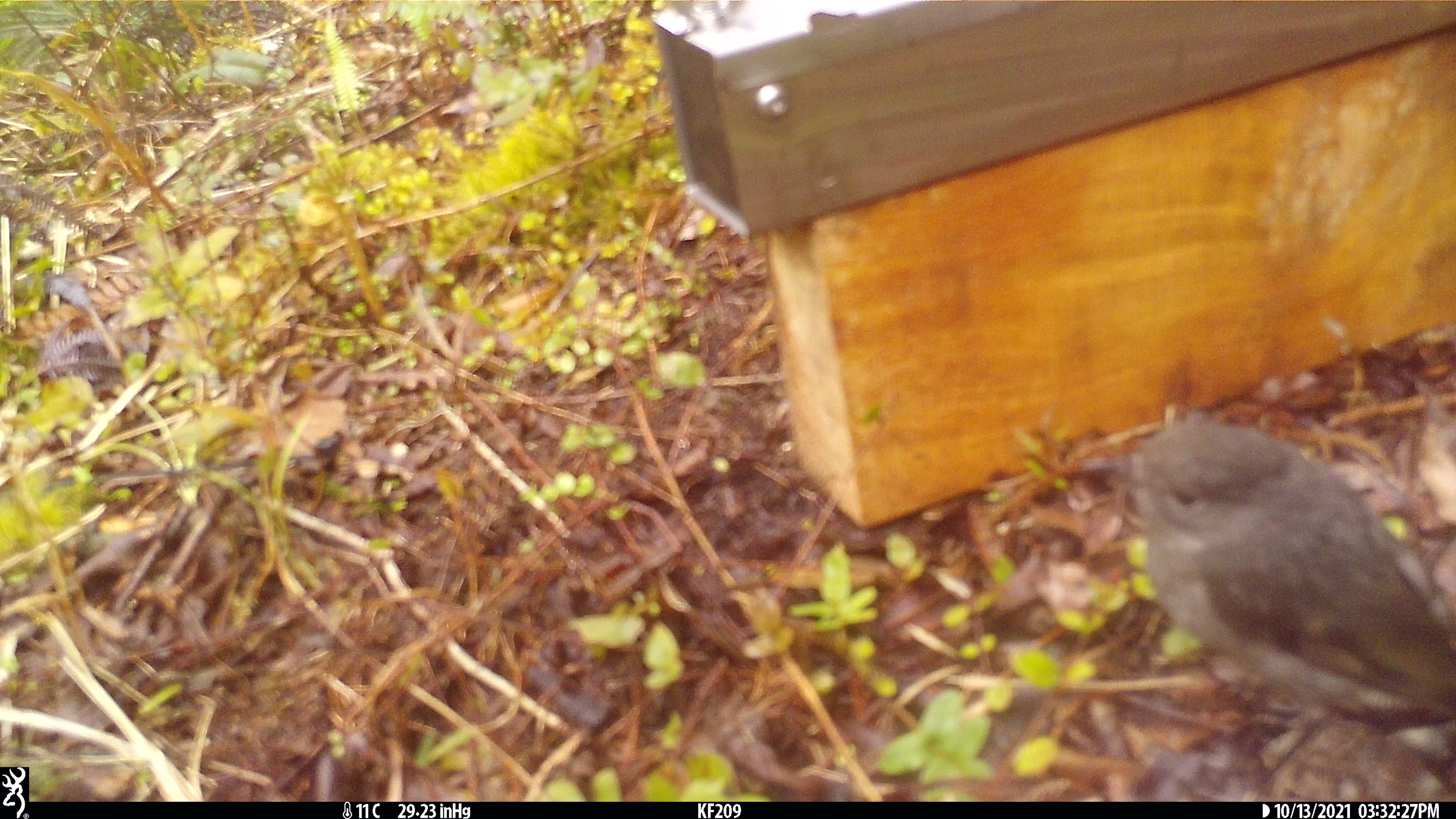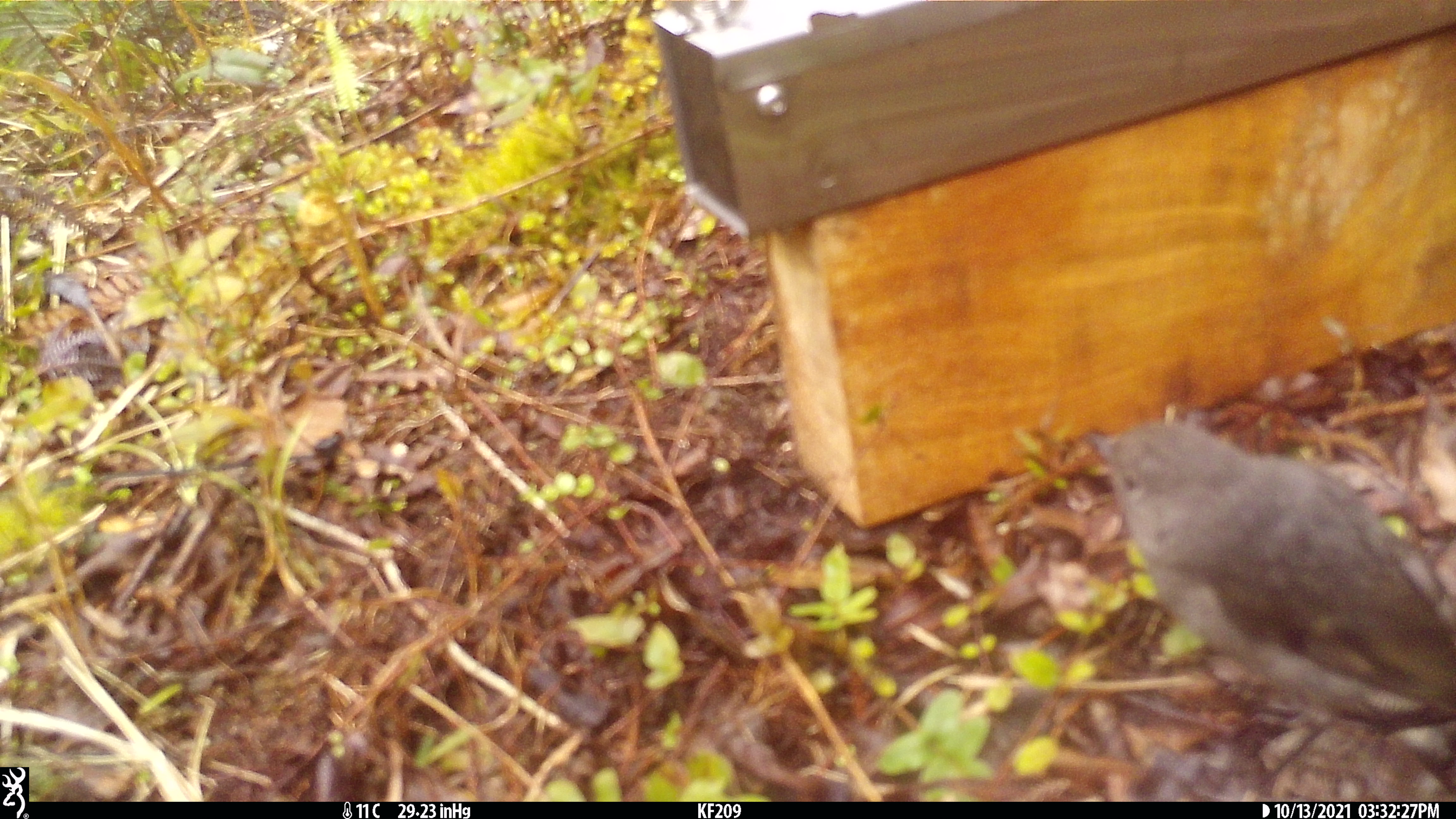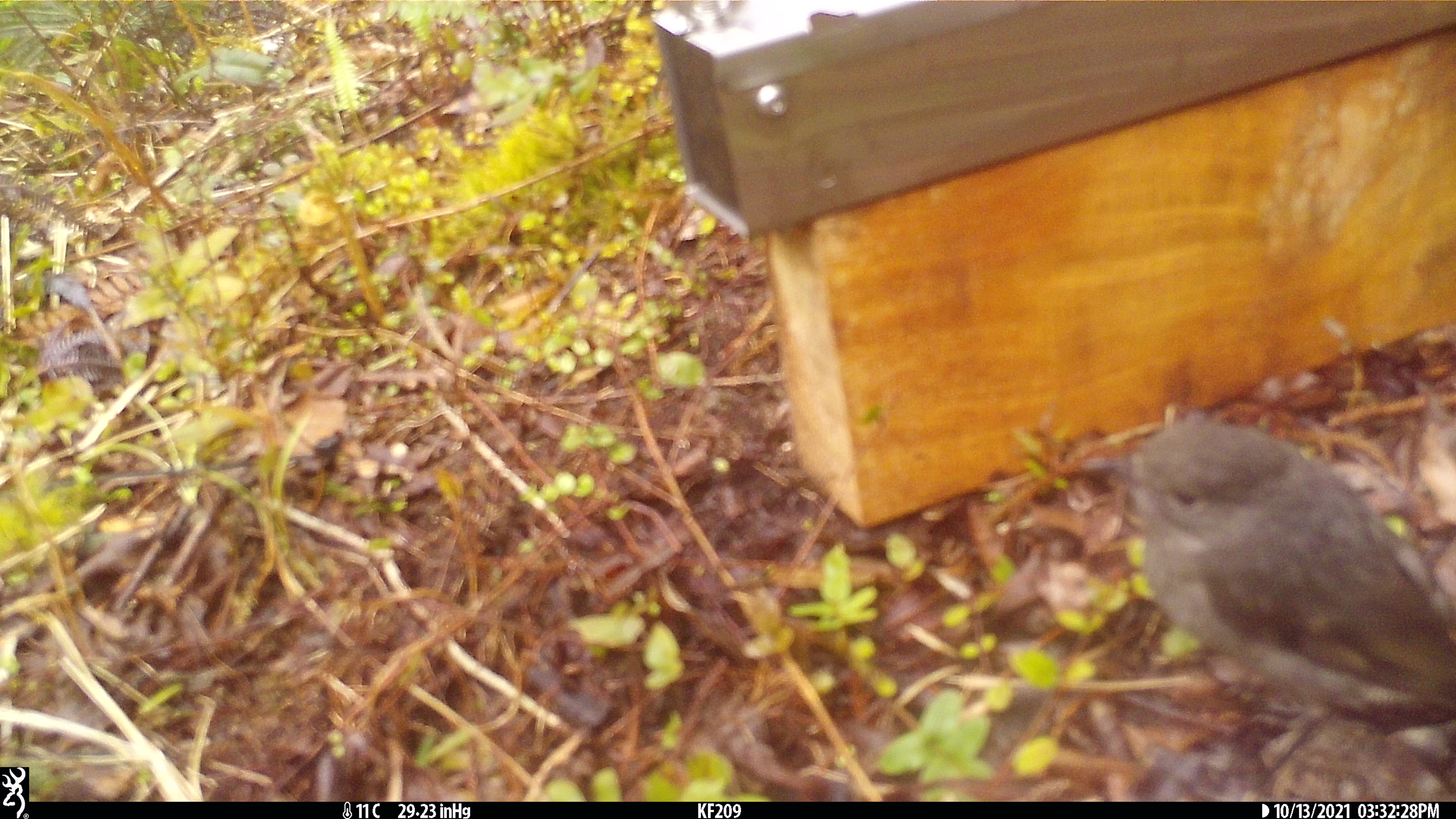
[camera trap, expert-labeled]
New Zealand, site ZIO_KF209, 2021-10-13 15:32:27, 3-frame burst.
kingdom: Animalia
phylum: Chordata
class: Aves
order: Passeriformes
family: Petroicidae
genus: Petroica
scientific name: Petroica australis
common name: new zealand robin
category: robin